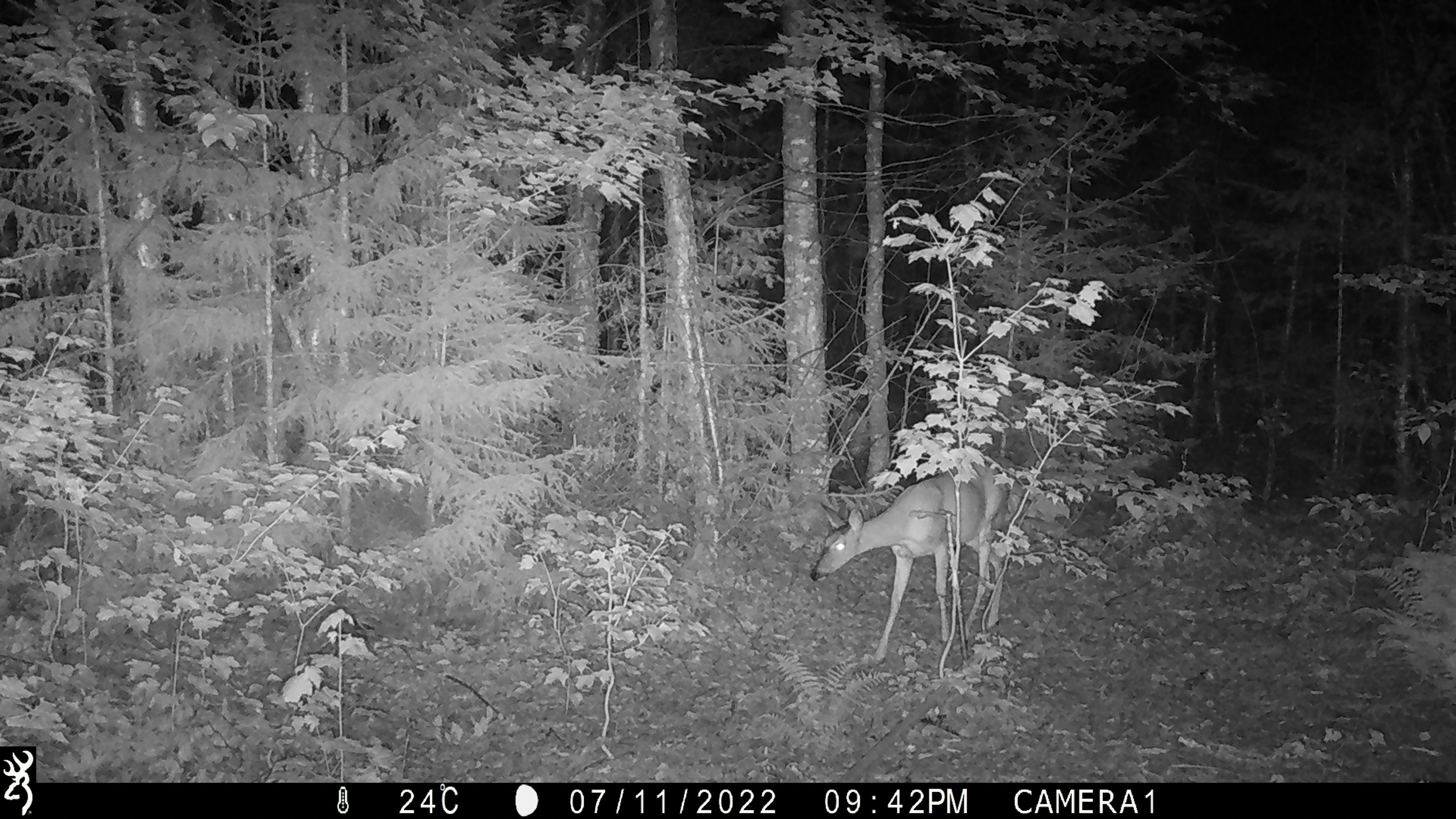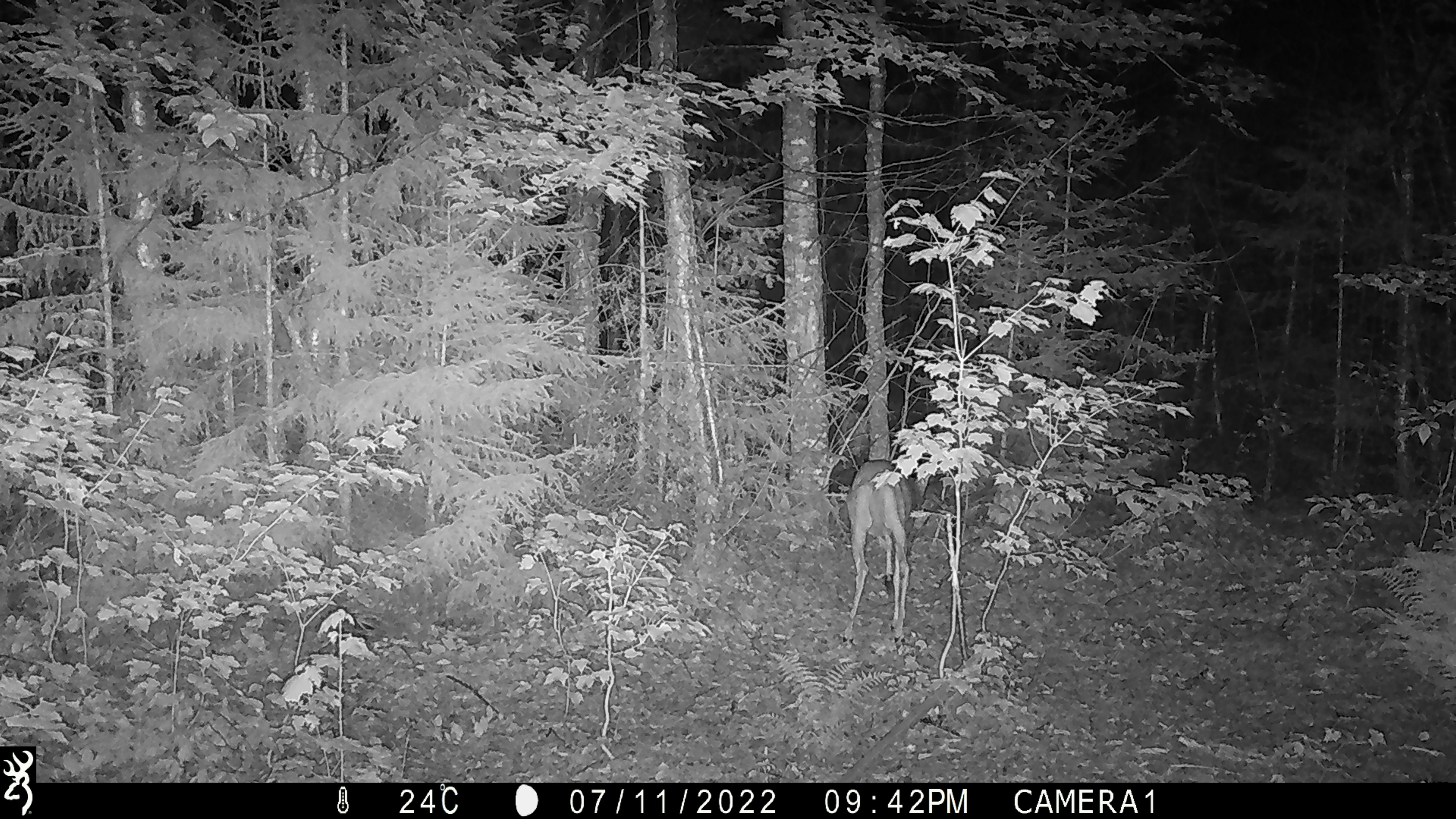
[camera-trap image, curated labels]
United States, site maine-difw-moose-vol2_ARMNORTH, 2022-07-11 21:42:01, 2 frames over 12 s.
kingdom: Animalia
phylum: Chordata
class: Mammalia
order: Artiodactyla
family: Cervidae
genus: Odocoileus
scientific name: Odocoileus virginianus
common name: white-tailed deer